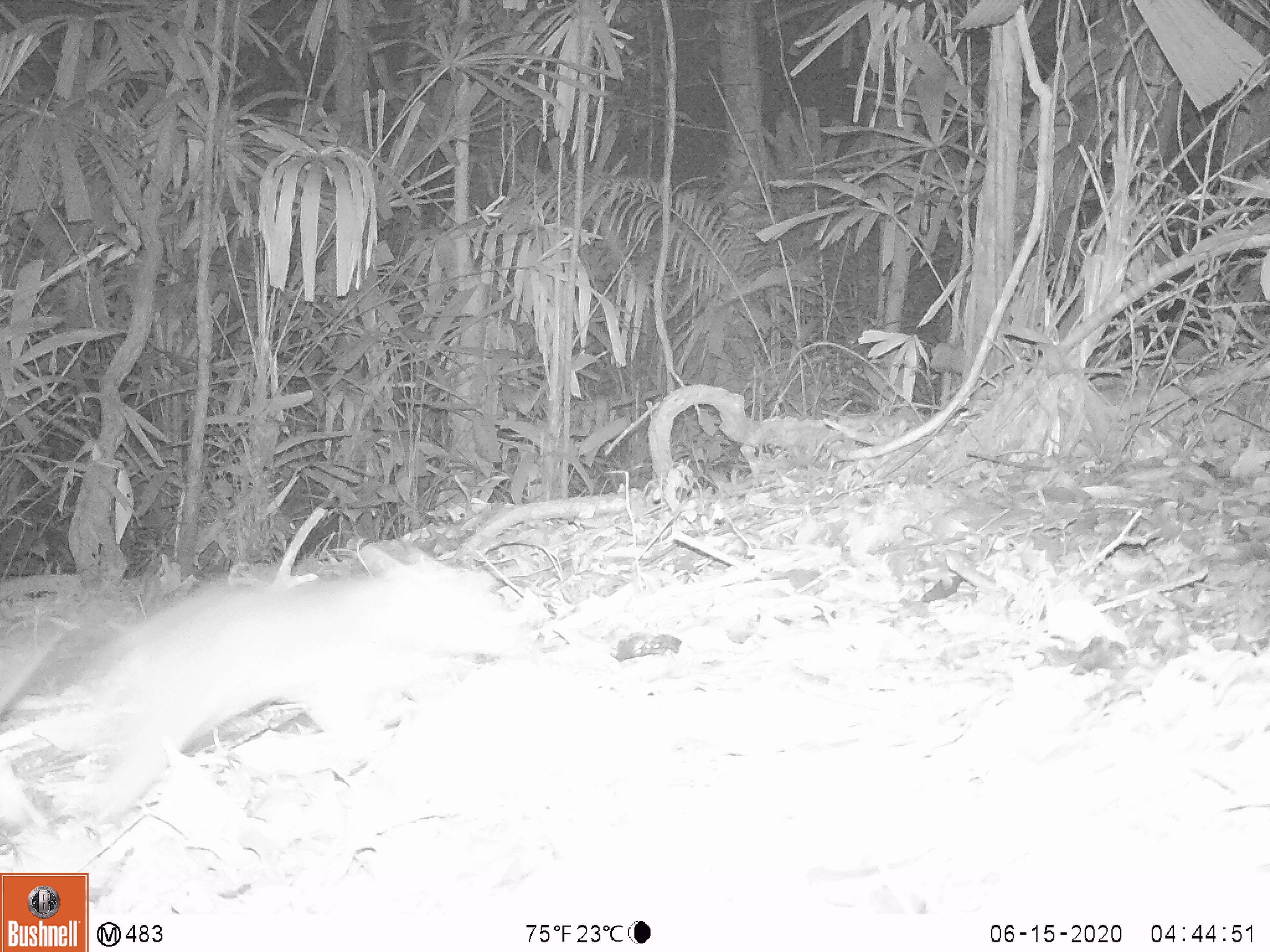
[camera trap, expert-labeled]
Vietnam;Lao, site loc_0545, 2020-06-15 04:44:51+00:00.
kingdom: Animalia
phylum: Chordata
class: Mammalia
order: Rodentia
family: Muridae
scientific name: Muridae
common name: old-world mice and rats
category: unidentified murid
Unidentified murid (old-world mice and rats) (Muridae). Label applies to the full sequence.